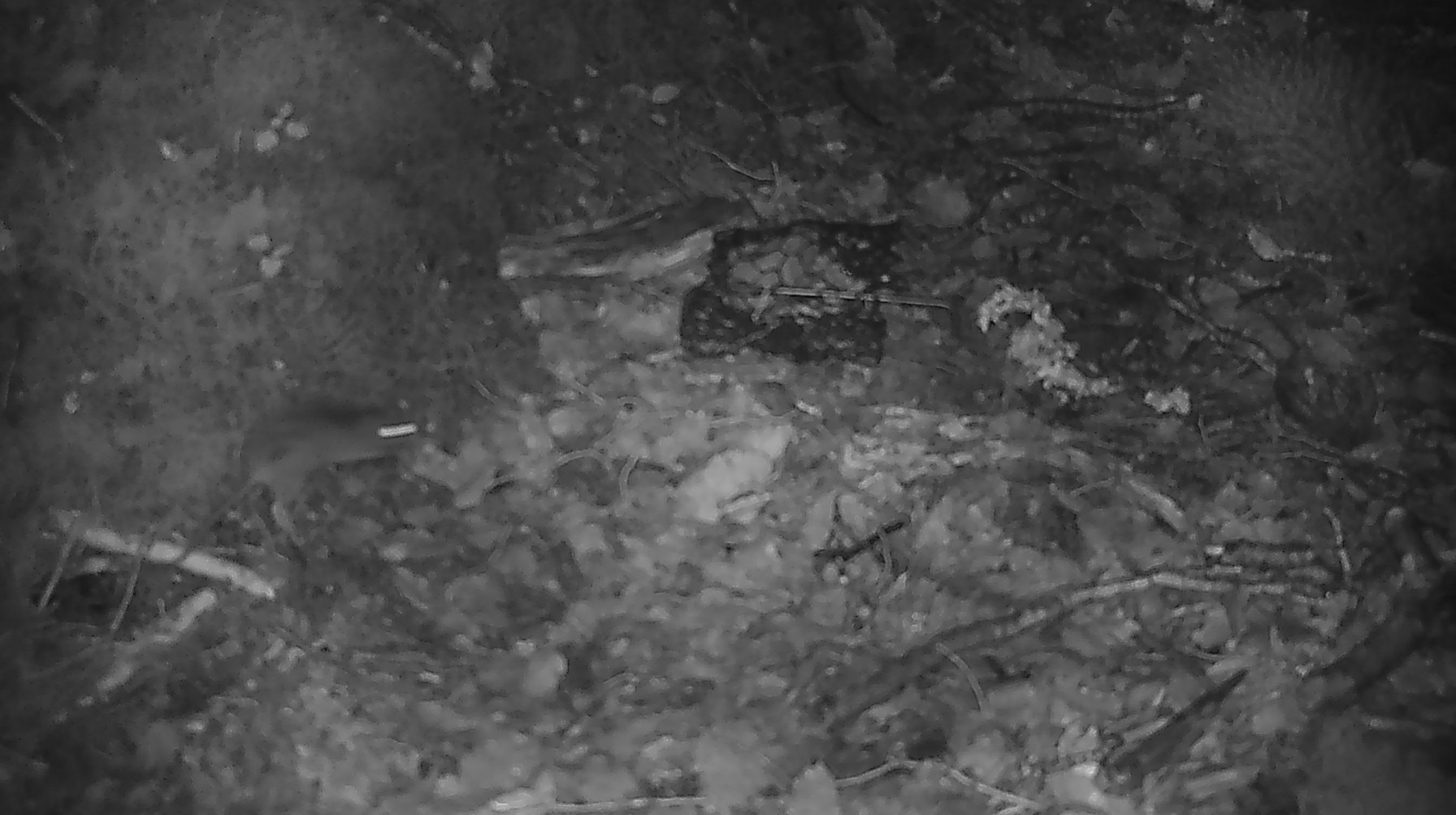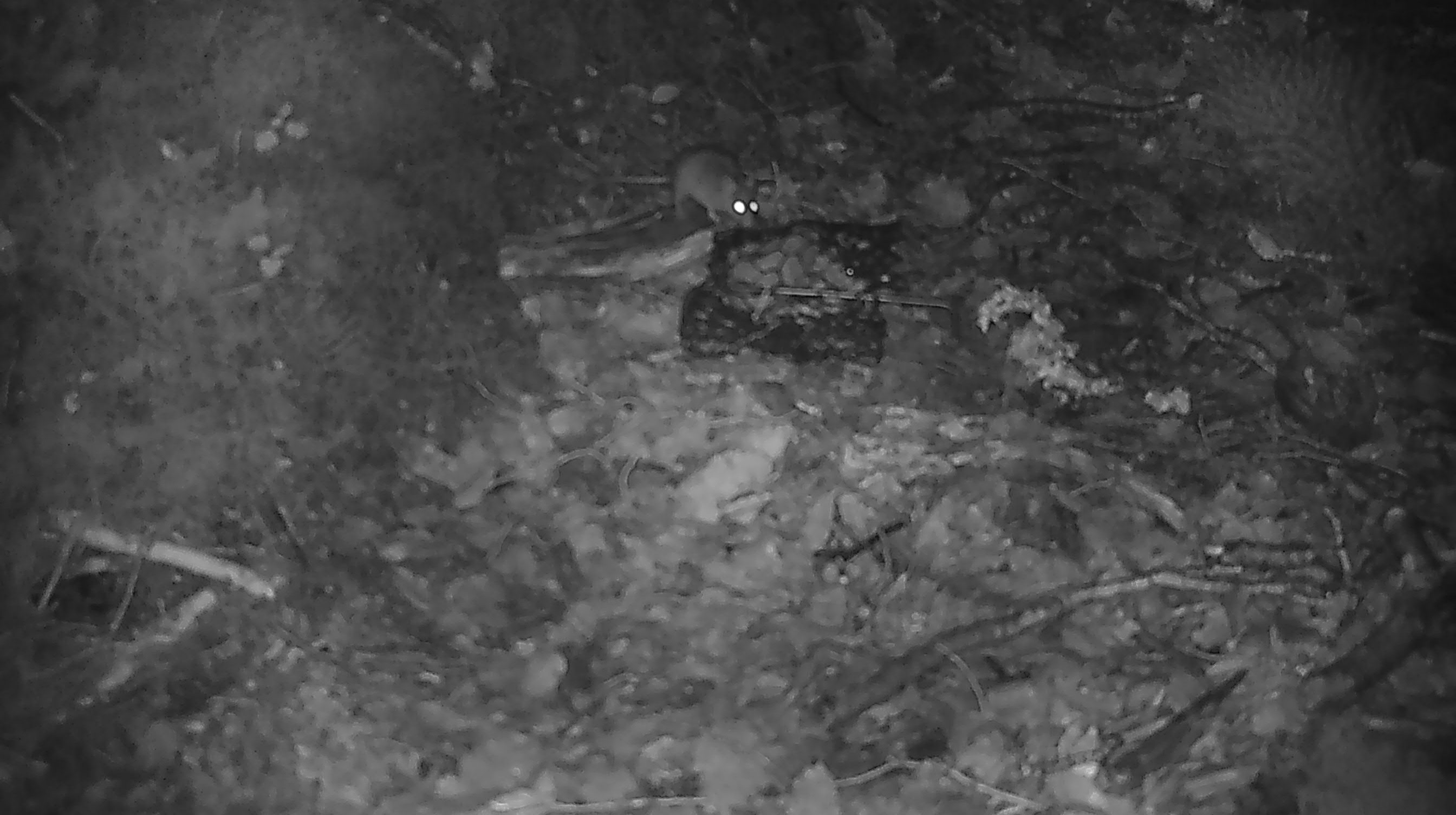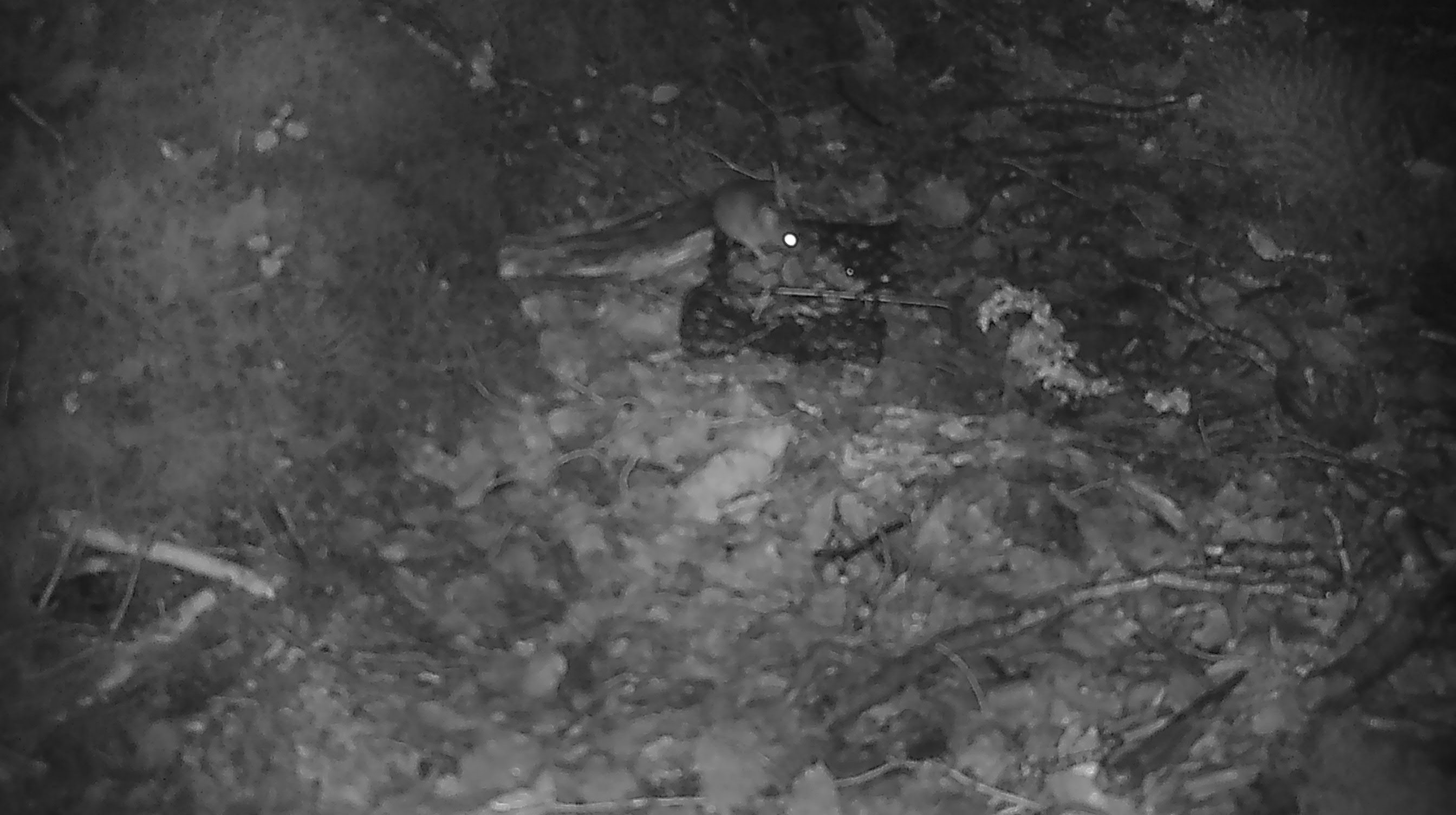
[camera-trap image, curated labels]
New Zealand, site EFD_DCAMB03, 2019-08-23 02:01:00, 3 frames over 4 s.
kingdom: Animalia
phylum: Chordata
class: Mammalia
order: Rodentia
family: Muridae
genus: Mus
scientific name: Mus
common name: mouse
Mouse (Mus).